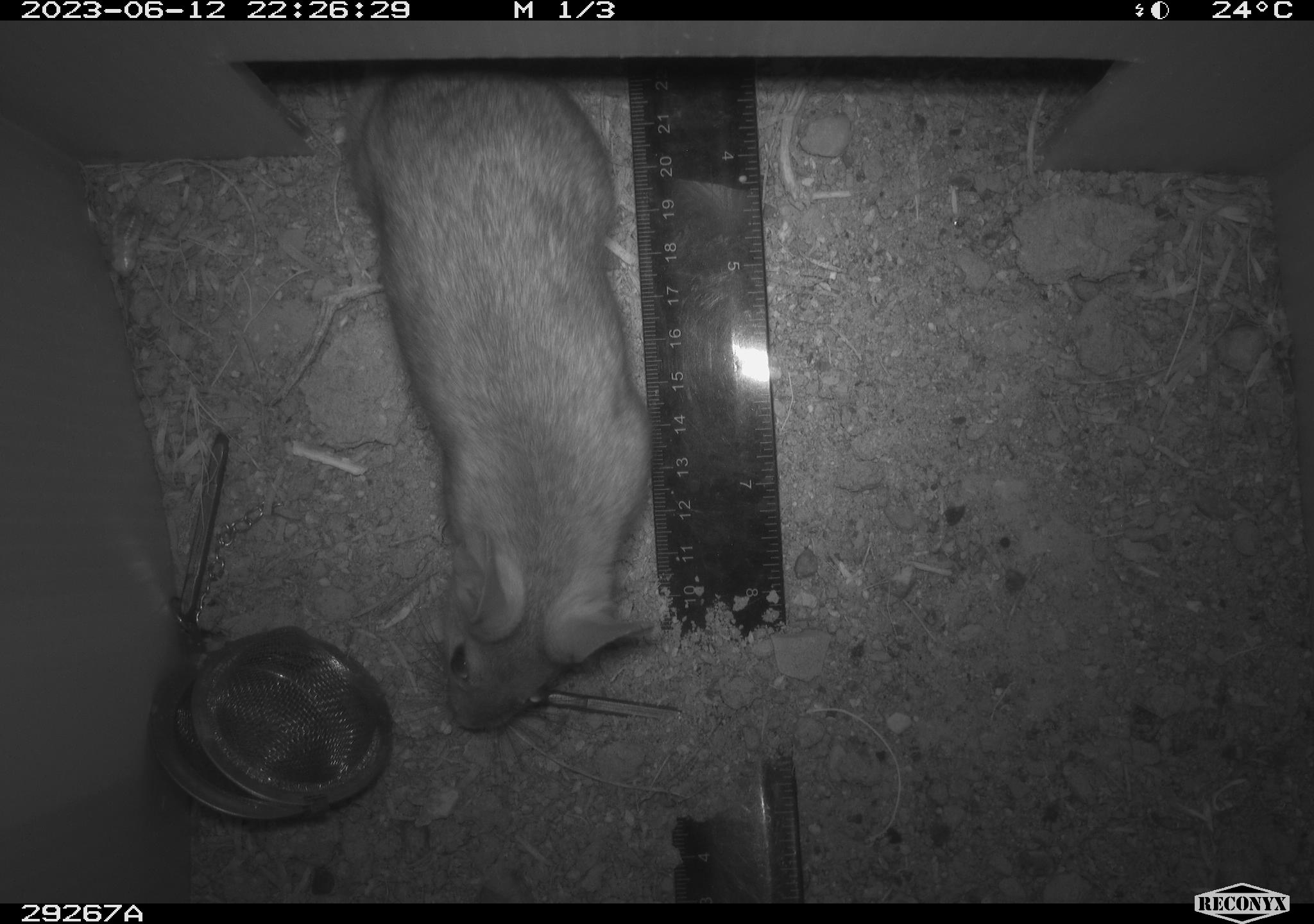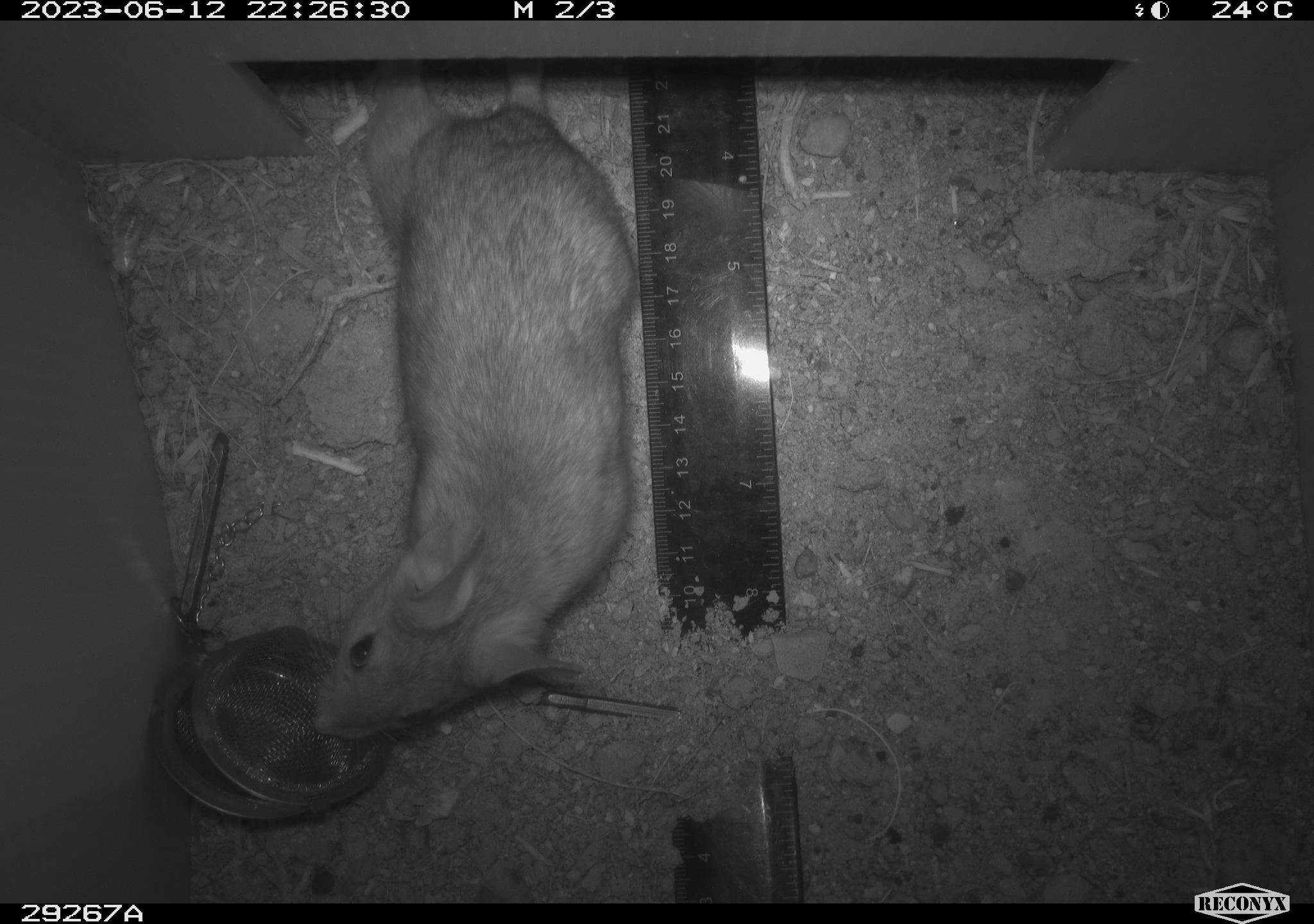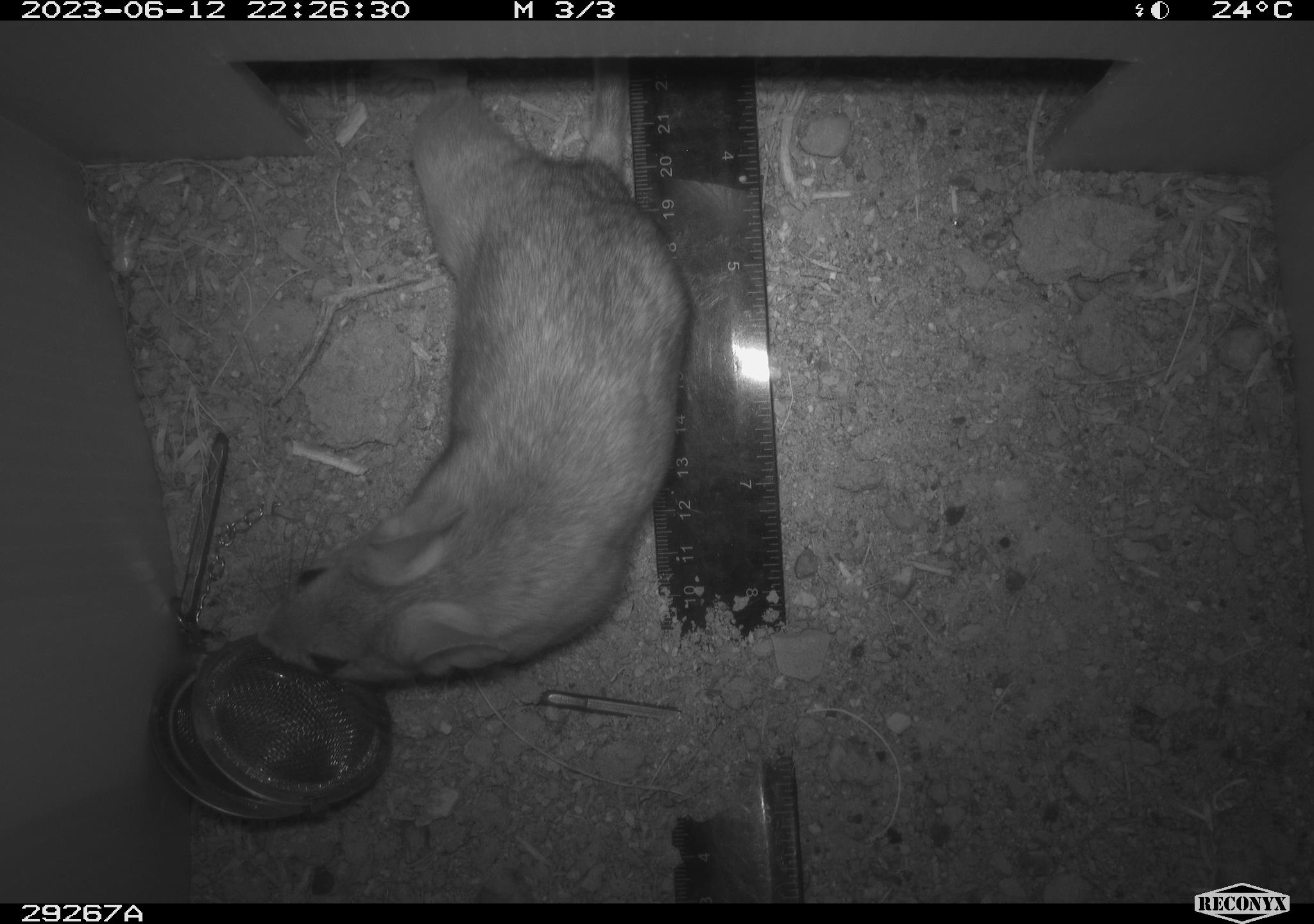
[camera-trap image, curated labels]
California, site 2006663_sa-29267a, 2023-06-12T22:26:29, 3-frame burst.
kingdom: Animalia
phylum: Chordata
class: Mammalia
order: Rodentia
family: Cricetidae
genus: Neotoma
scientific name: Neotoma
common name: pack rat or woodrat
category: neotoma species